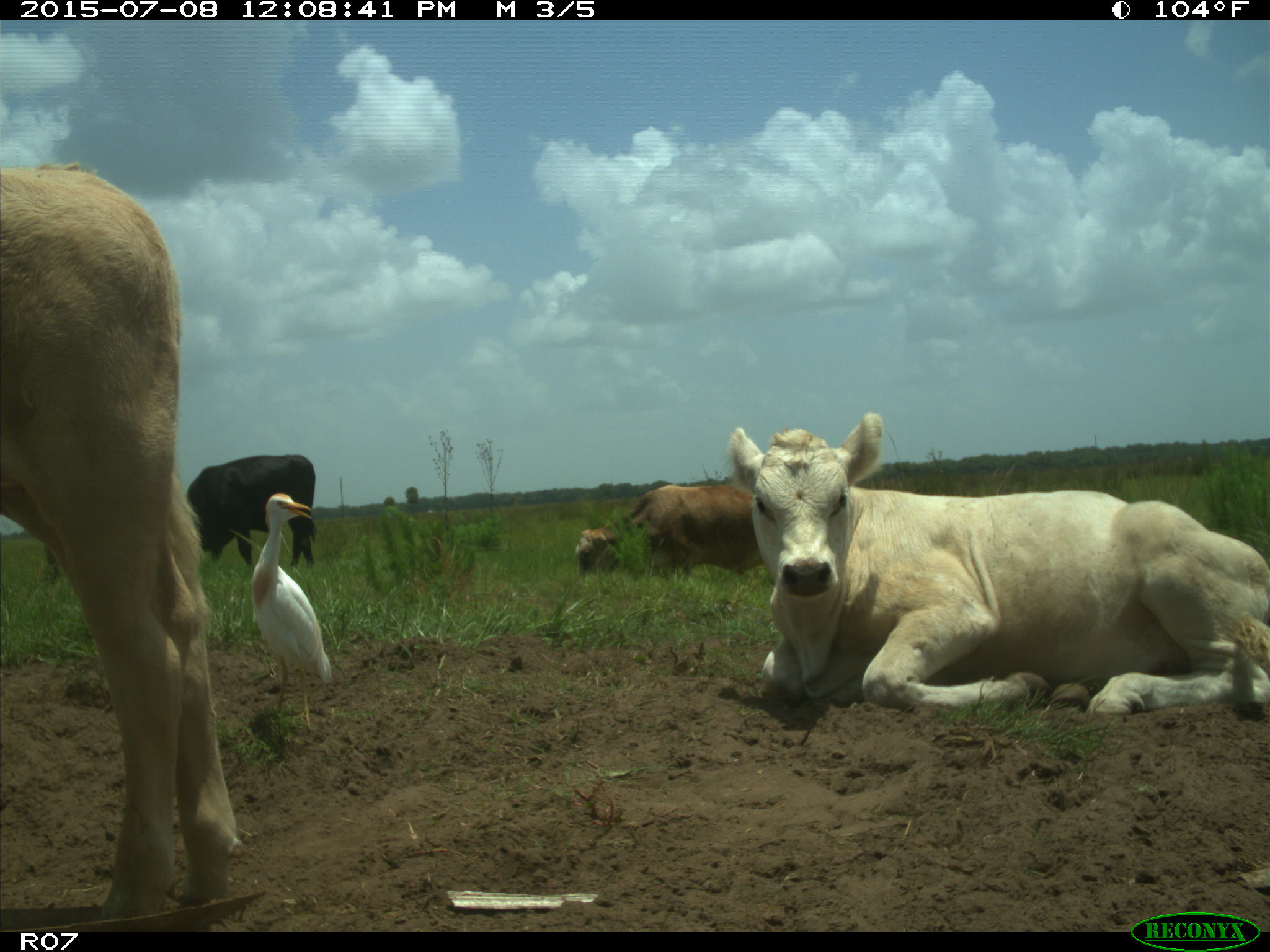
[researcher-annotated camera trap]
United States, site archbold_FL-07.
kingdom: Animalia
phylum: Chordata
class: Mammalia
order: Artiodactyla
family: Bovidae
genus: Bos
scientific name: Bos taurus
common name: domestic cow